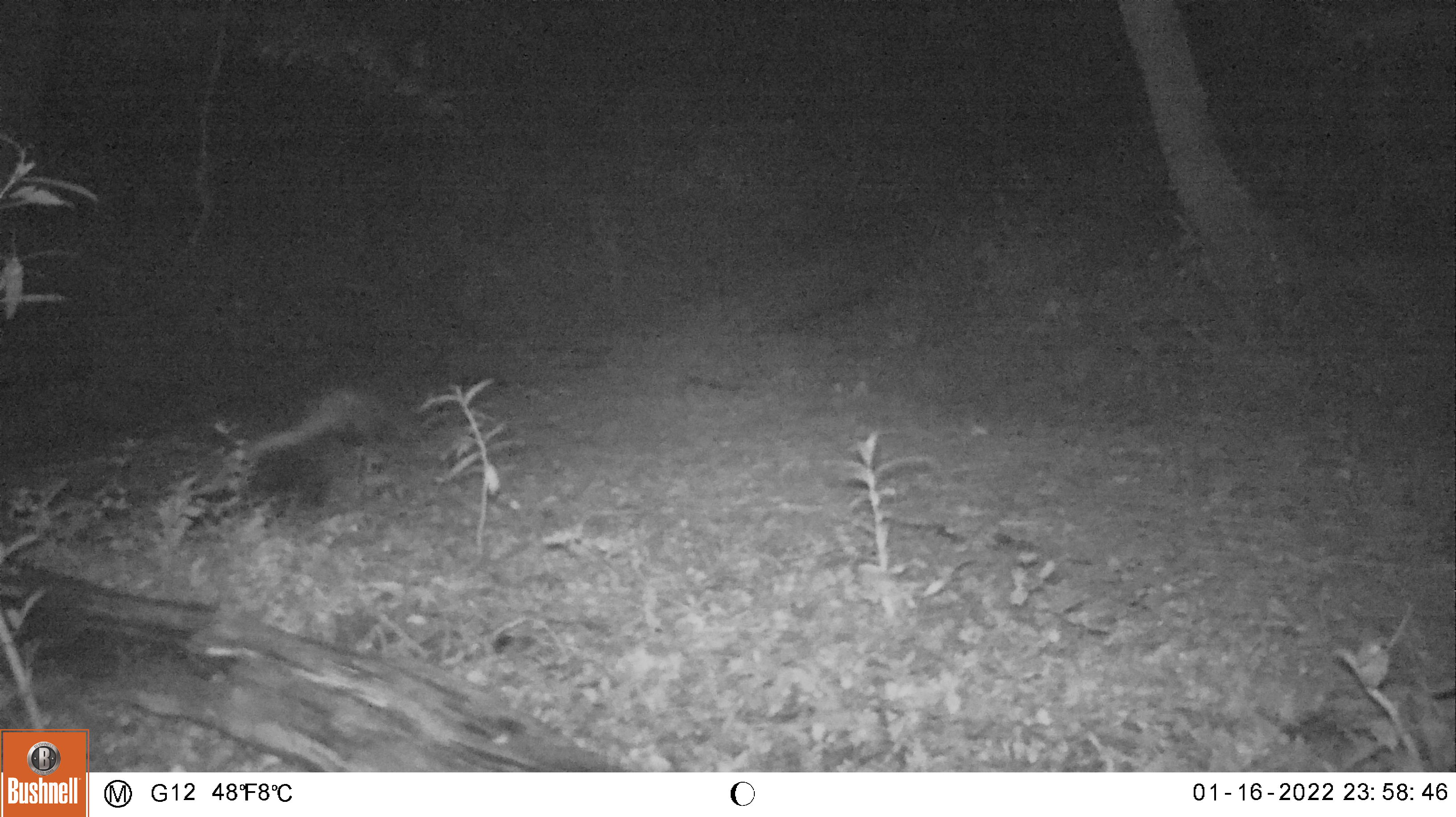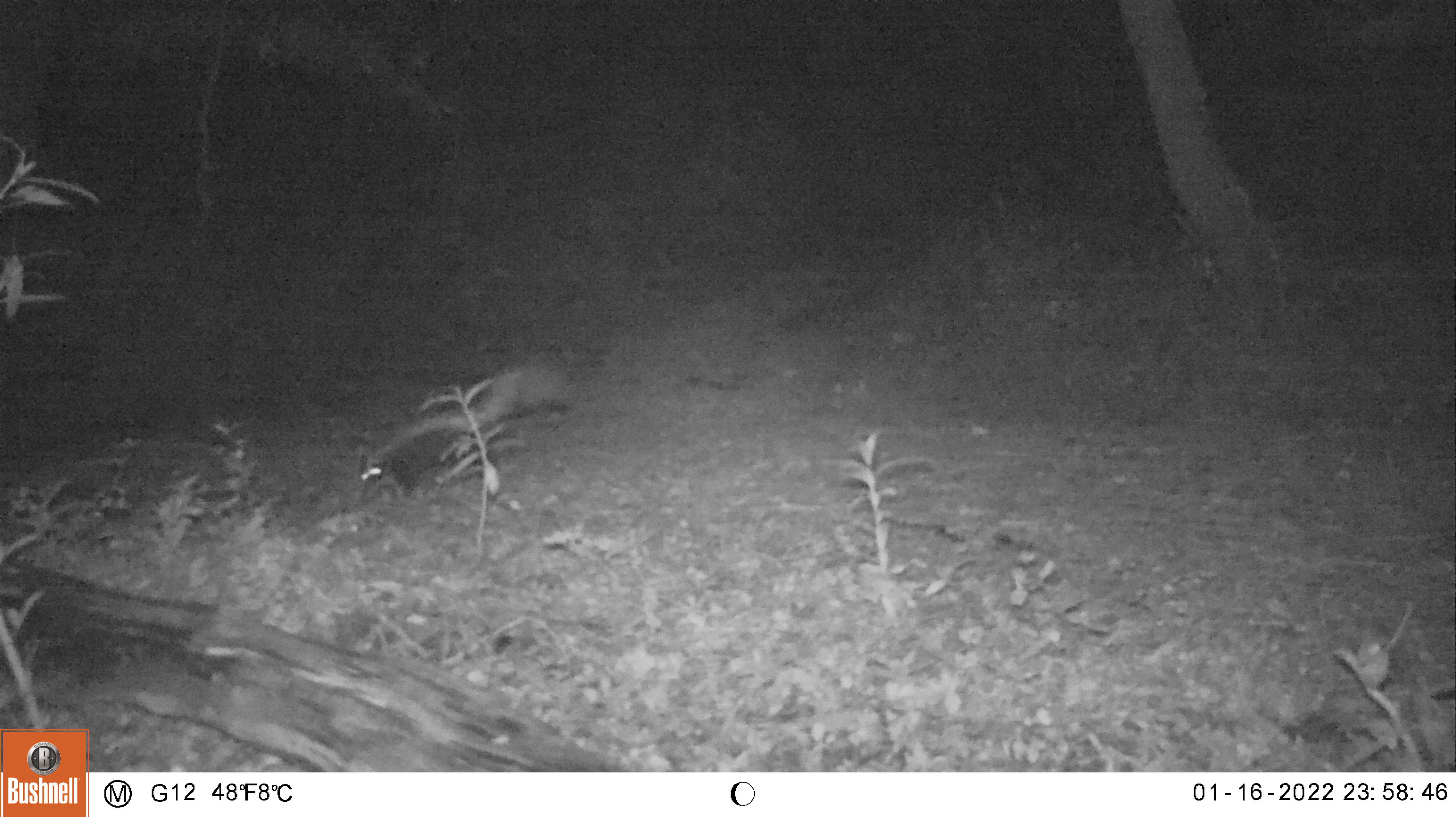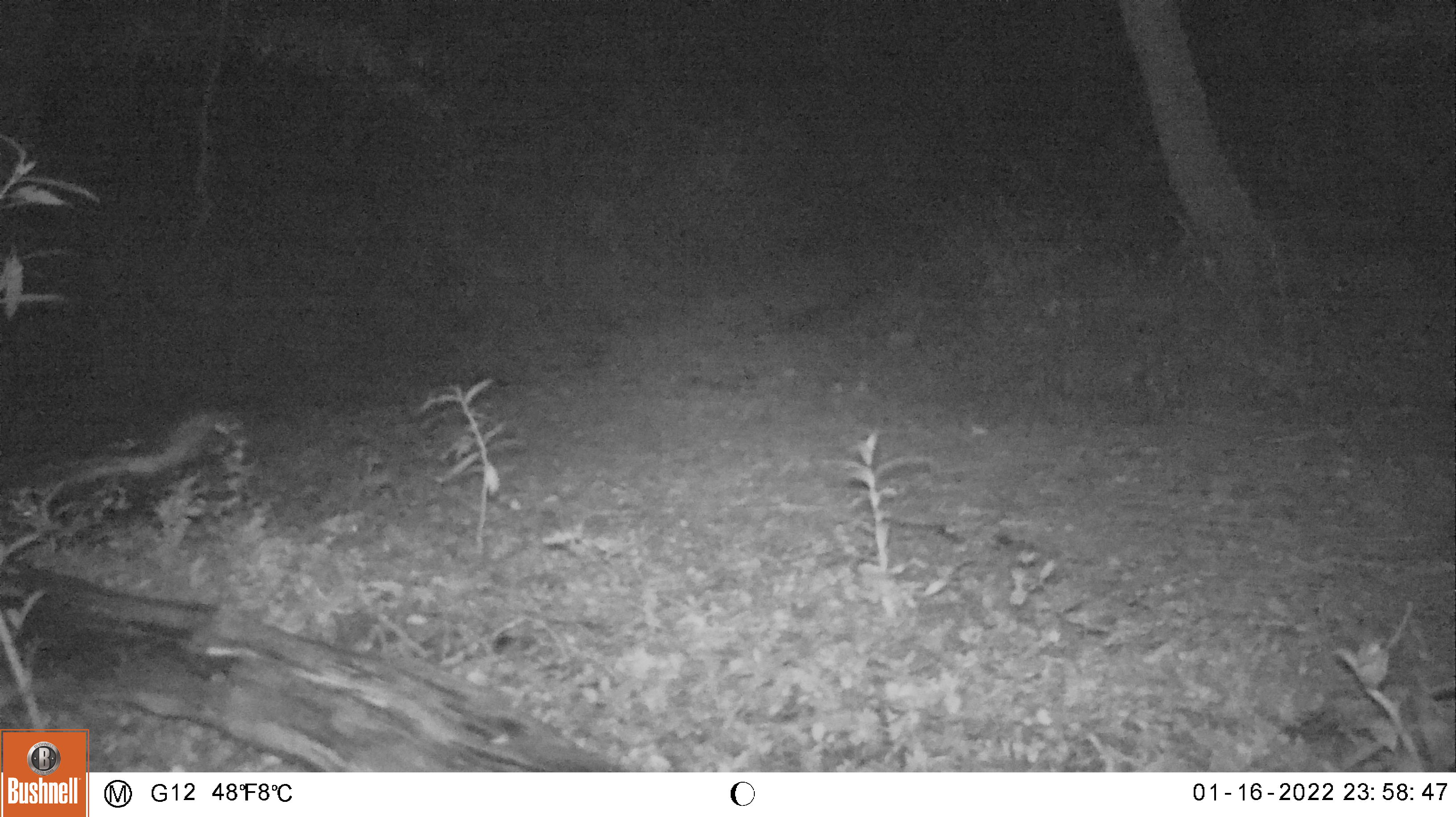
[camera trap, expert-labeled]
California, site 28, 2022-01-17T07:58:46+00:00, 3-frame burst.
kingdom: Animalia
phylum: Chordata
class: Mammalia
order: Carnivora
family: Mephitidae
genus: Mephitis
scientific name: Mephitis mephitis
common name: striped skunk